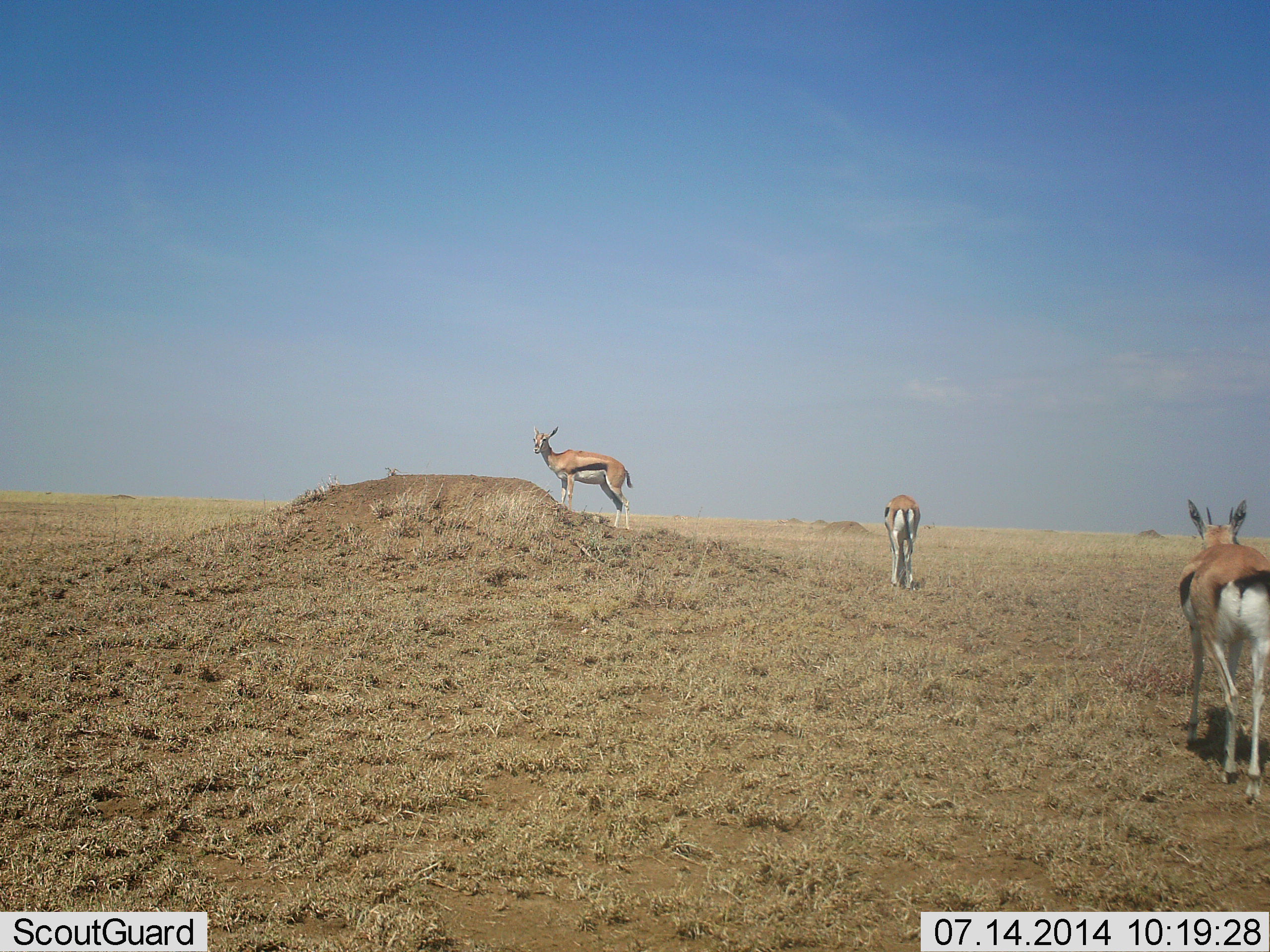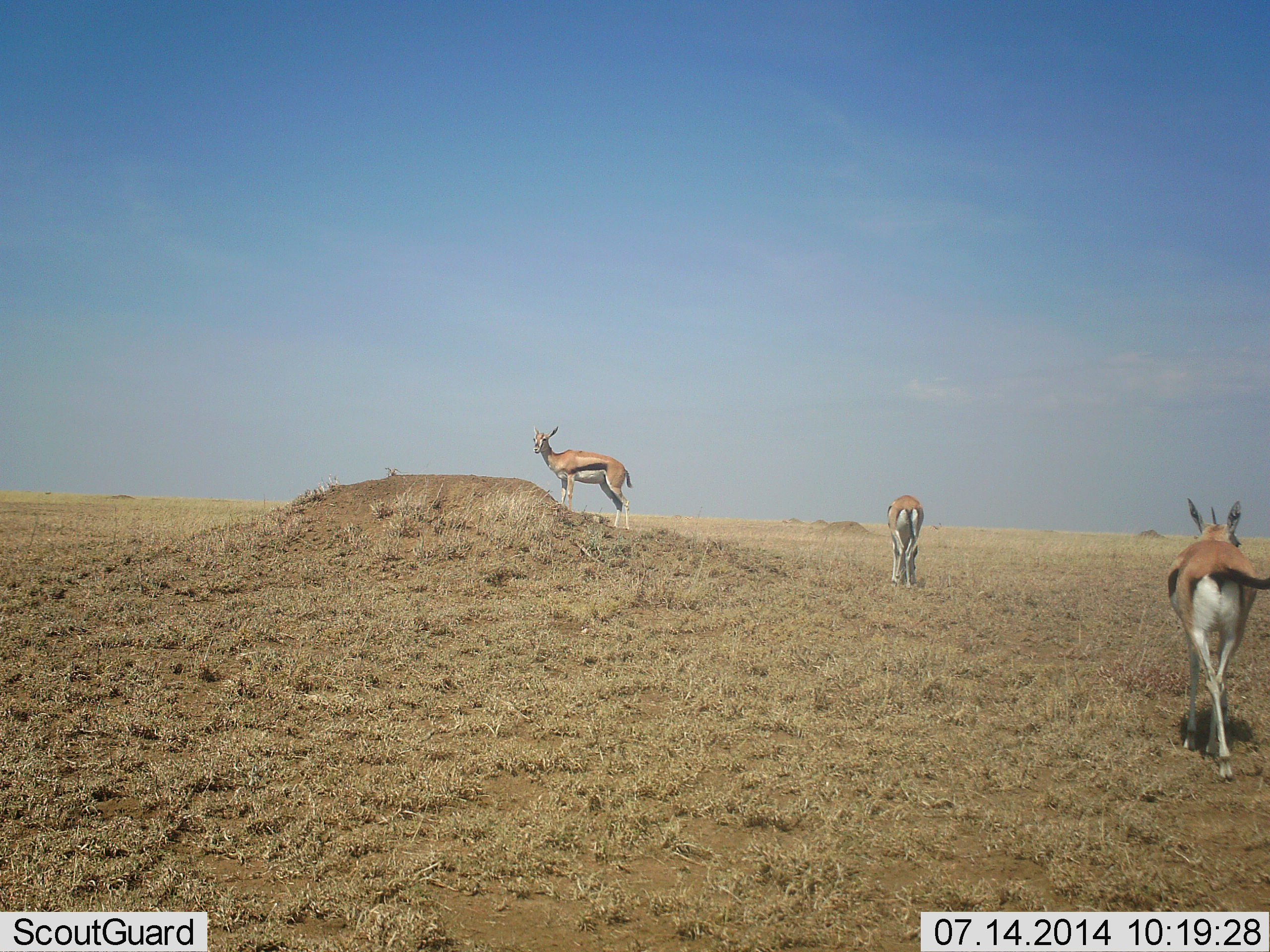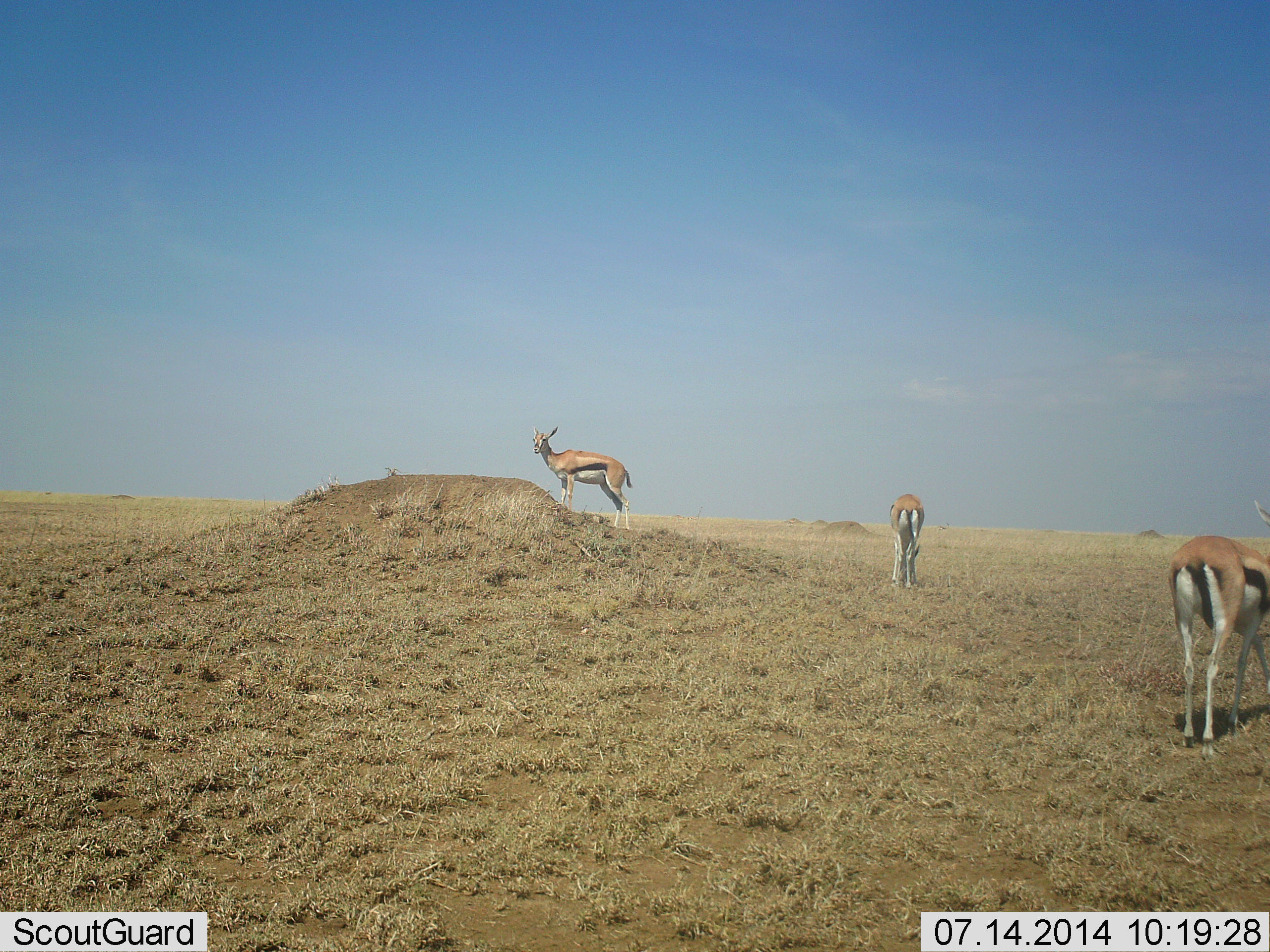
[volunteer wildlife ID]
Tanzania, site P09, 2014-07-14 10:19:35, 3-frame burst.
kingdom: Animalia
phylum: Chordata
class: Mammalia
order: Artiodactyla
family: Bovidae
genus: Eudorcas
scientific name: Eudorcas thomsonii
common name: thomson's gazelle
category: gazellethomsons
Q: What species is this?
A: Gazellethomsons (thomson's gazelle) (Eudorcas thomsonii).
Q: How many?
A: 3.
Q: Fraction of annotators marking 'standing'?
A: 100%.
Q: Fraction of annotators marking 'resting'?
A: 0%.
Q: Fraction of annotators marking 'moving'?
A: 80%.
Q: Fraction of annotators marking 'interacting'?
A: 0%.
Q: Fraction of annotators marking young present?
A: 0%.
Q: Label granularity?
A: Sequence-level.